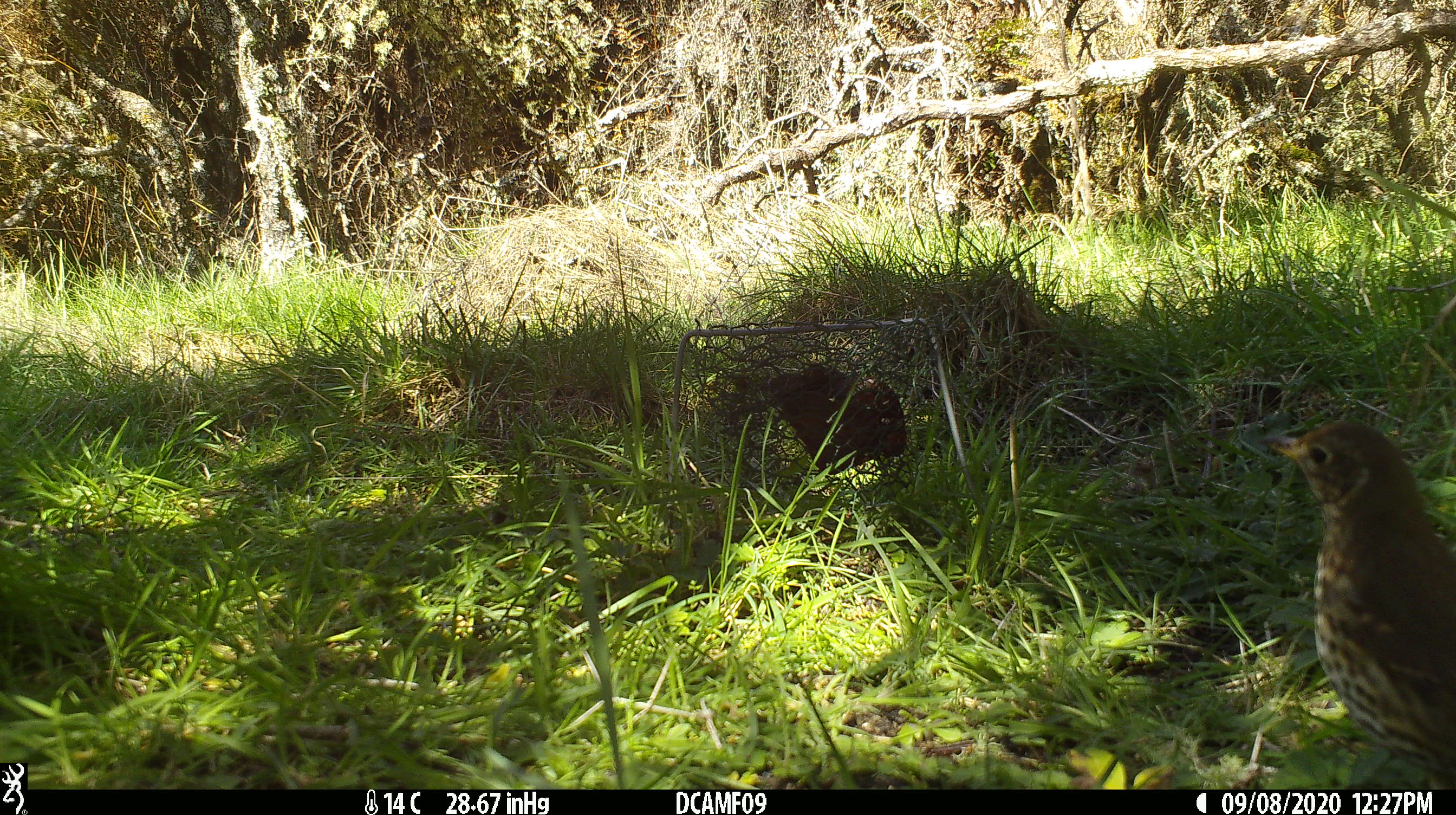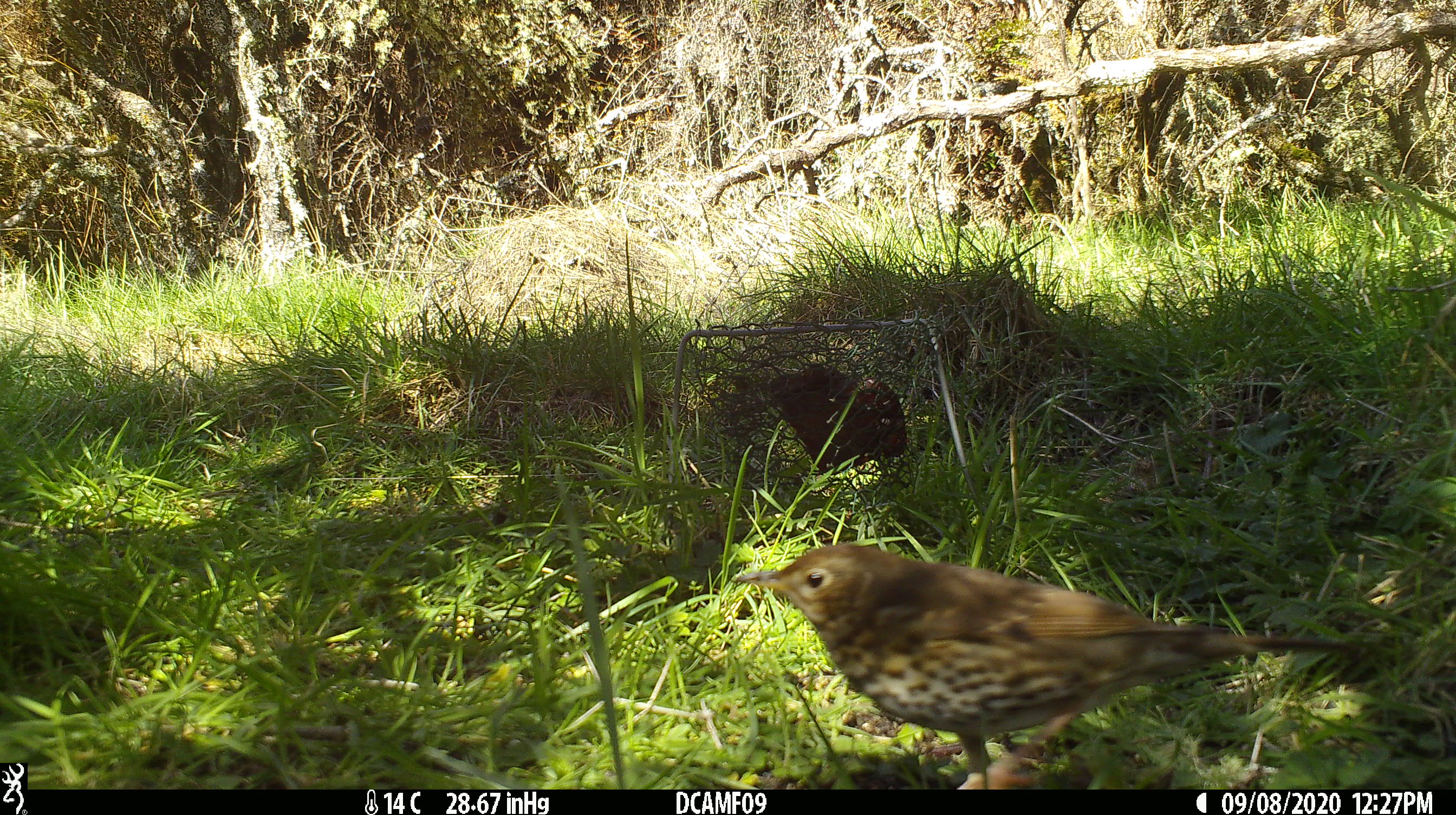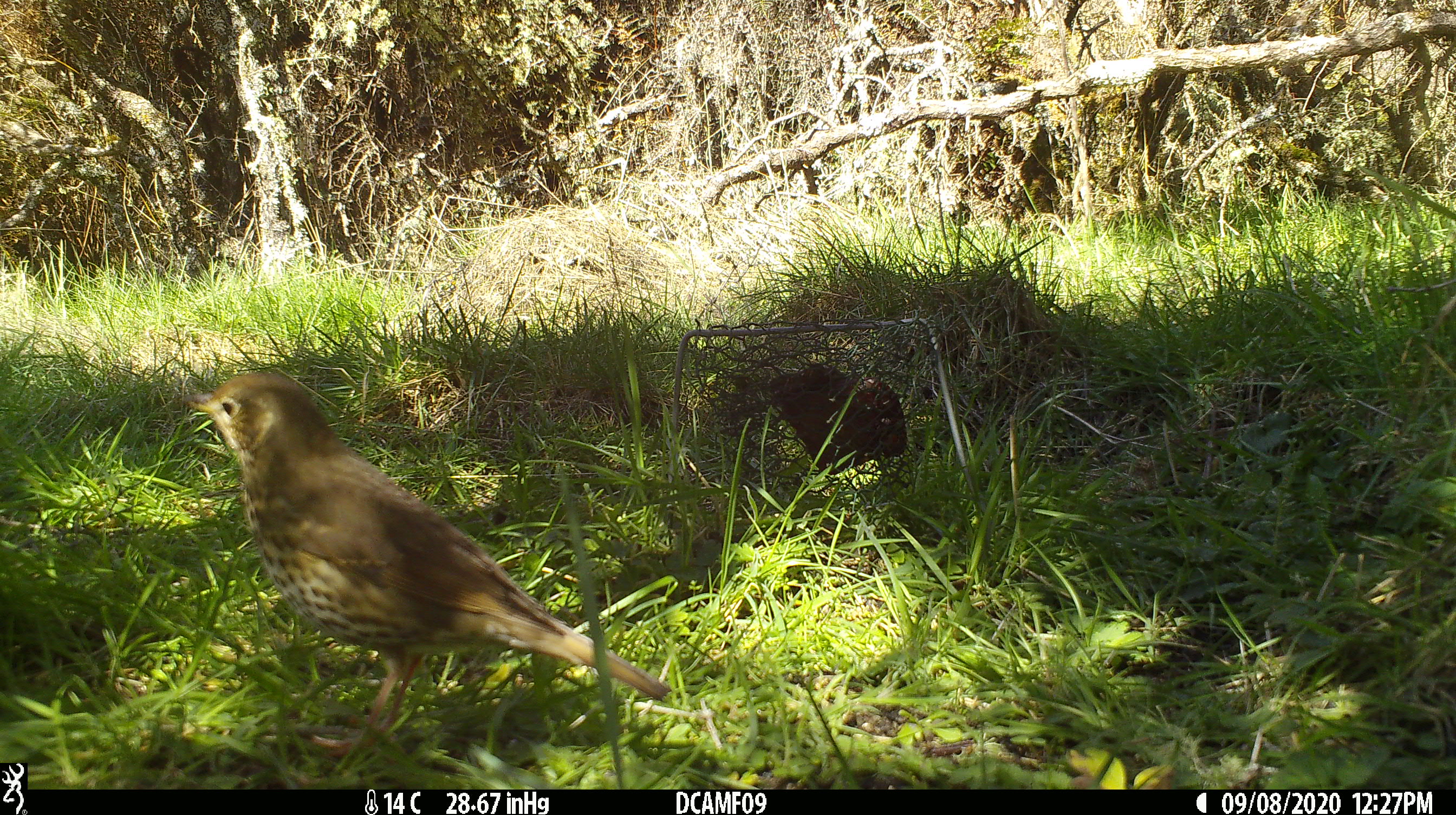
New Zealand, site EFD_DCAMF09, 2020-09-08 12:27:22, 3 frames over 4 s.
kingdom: Animalia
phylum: Chordata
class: Aves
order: Passeriformes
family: Turdidae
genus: Turdus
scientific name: Turdus philomelos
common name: song thrush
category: thrush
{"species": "thrush (song thrush) (Turdus philomelos)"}